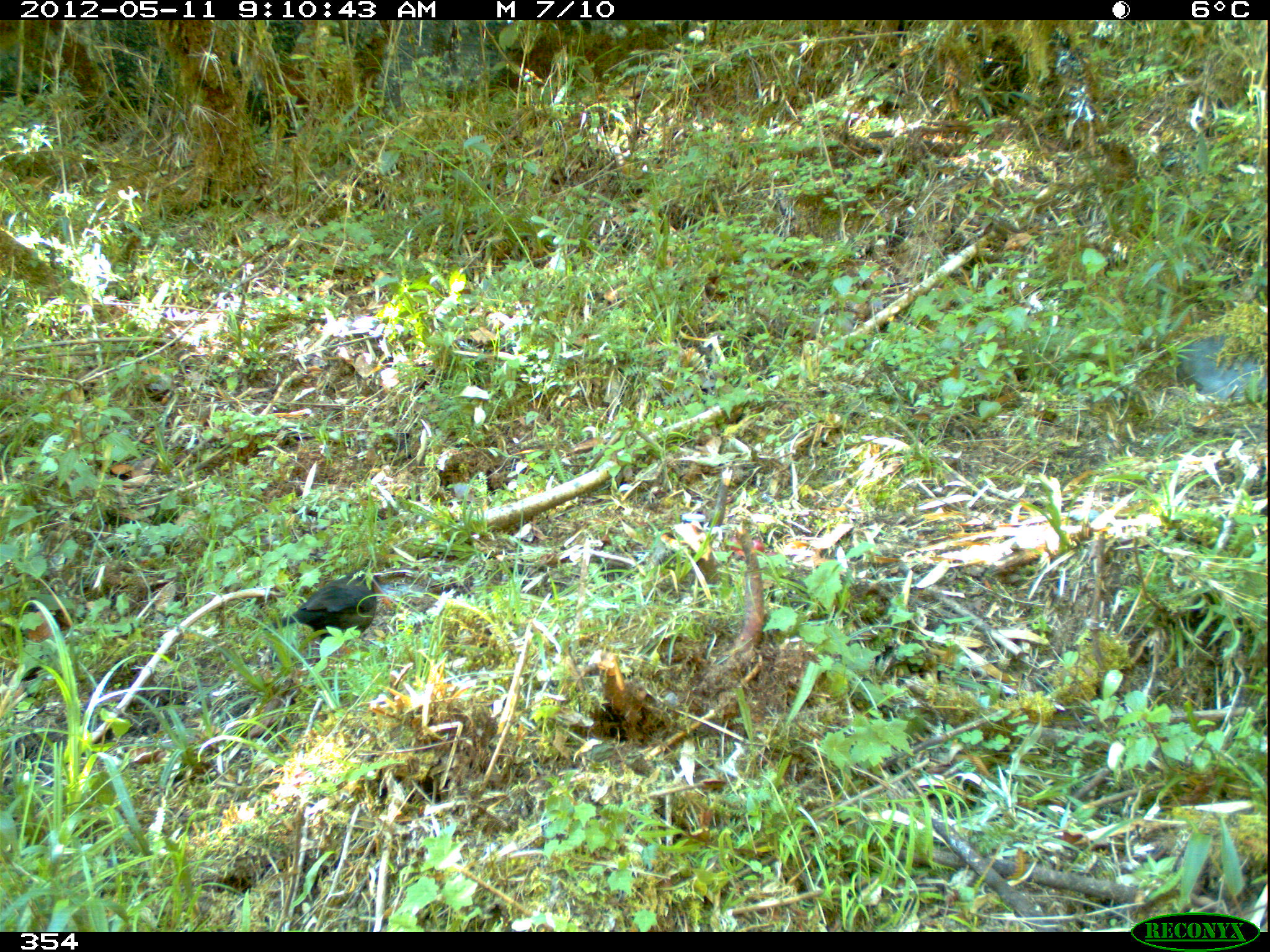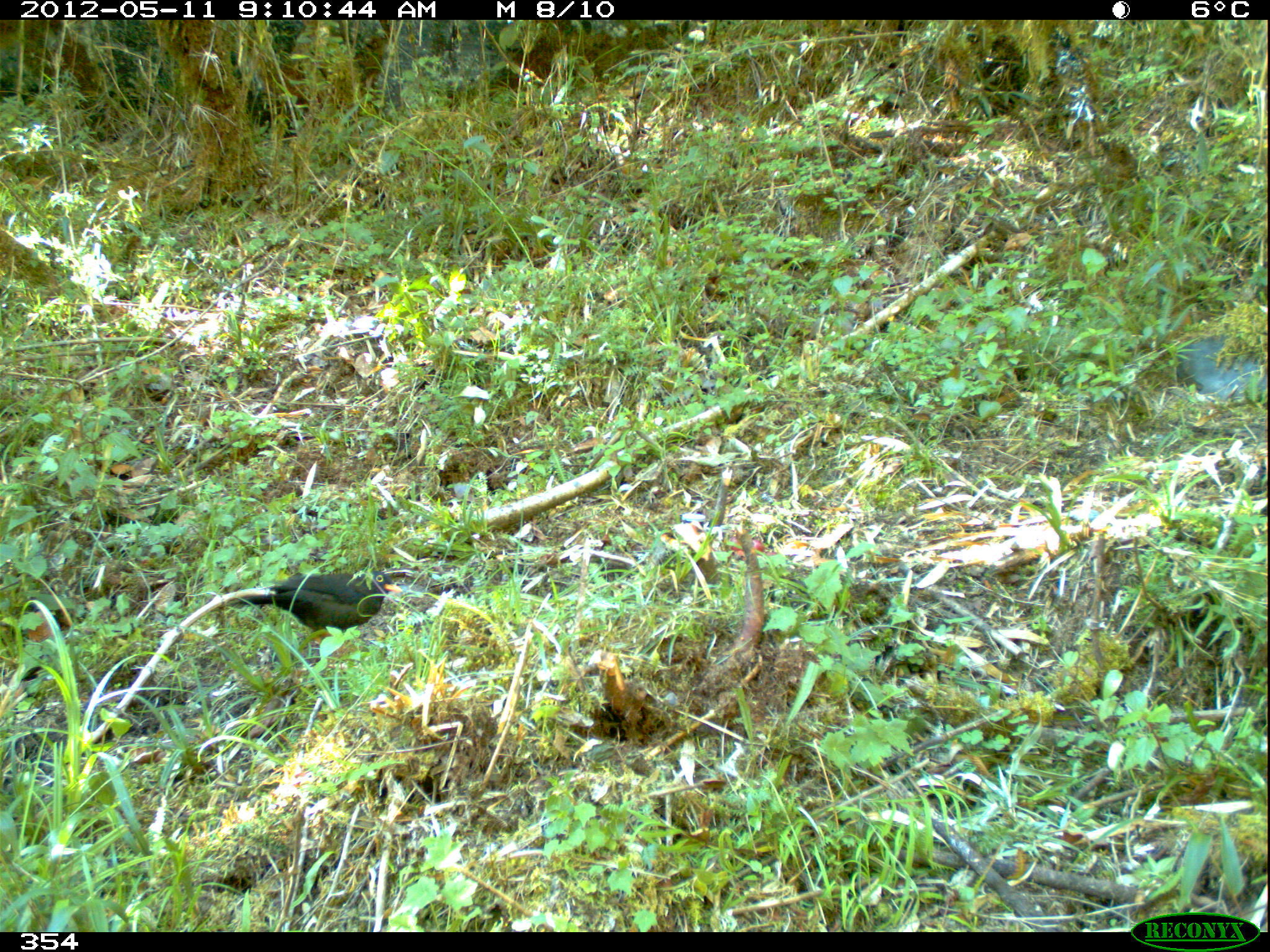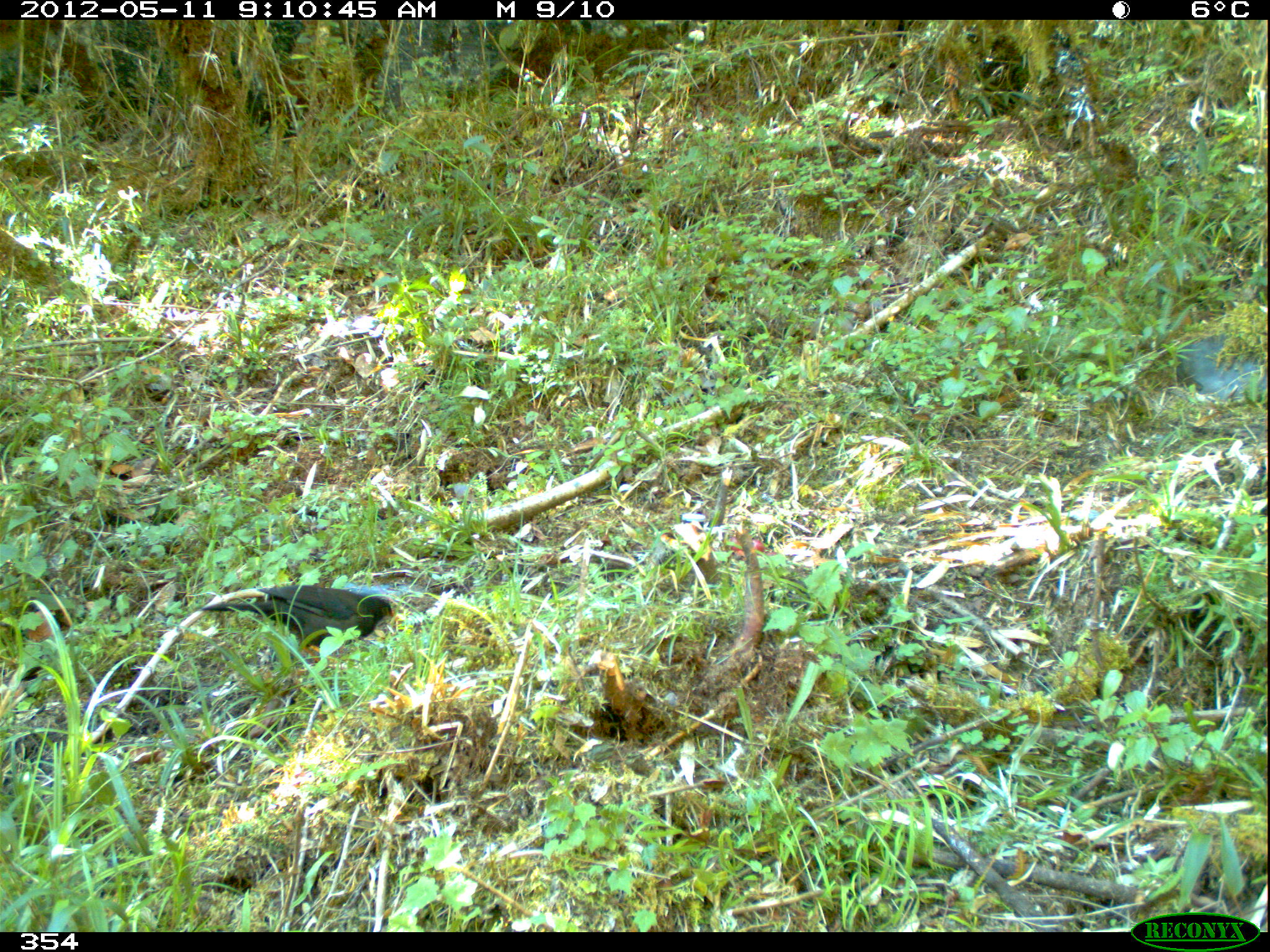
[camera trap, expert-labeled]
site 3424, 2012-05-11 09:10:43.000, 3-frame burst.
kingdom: Animalia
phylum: Chordata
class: Aves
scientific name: Aves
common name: bird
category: unknown bird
Unknown bird (bird) (Aves).